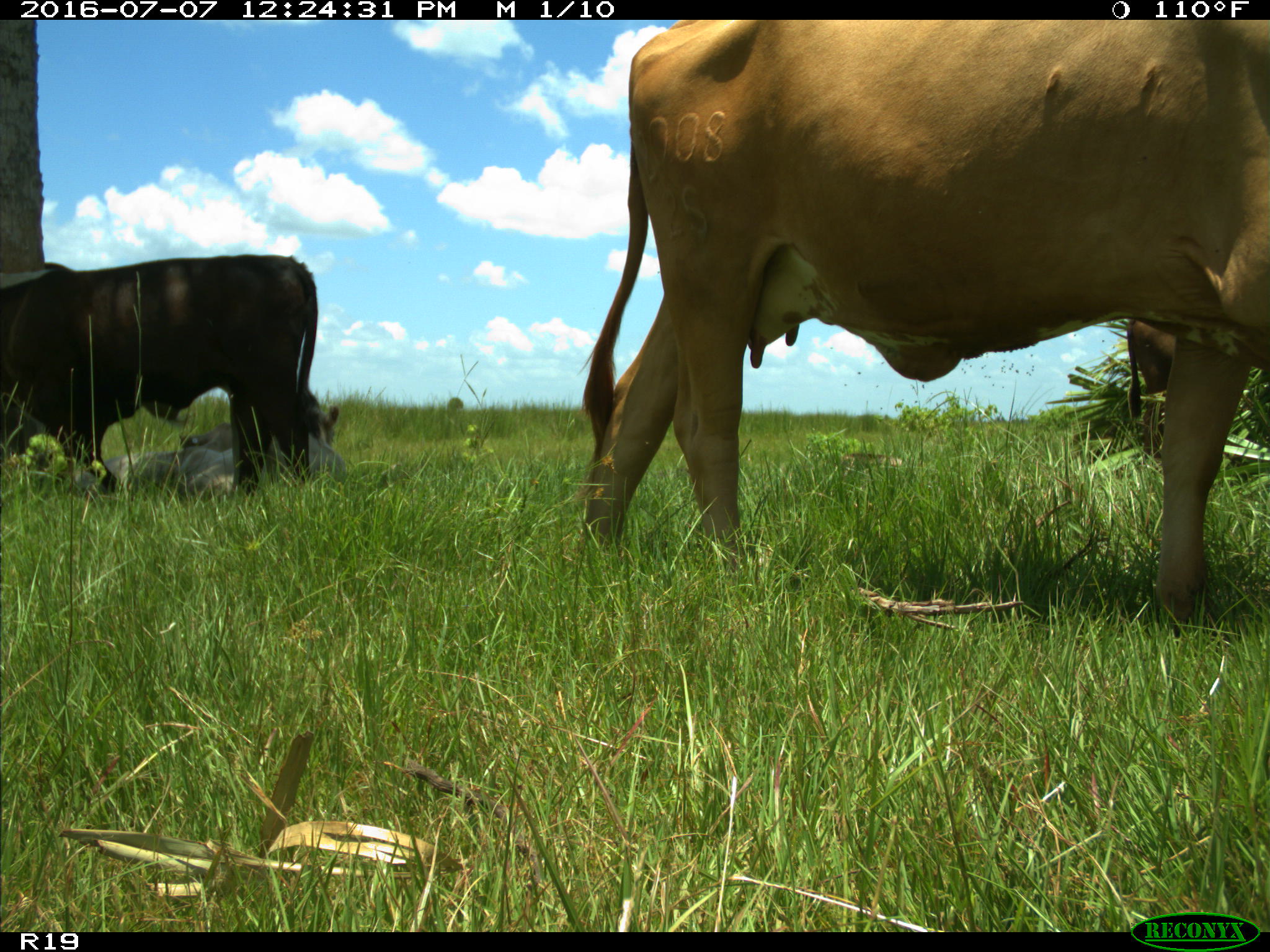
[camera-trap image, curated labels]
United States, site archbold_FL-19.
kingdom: Animalia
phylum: Chordata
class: Mammalia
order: Artiodactyla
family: Bovidae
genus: Bos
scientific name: Bos taurus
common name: domestic cow